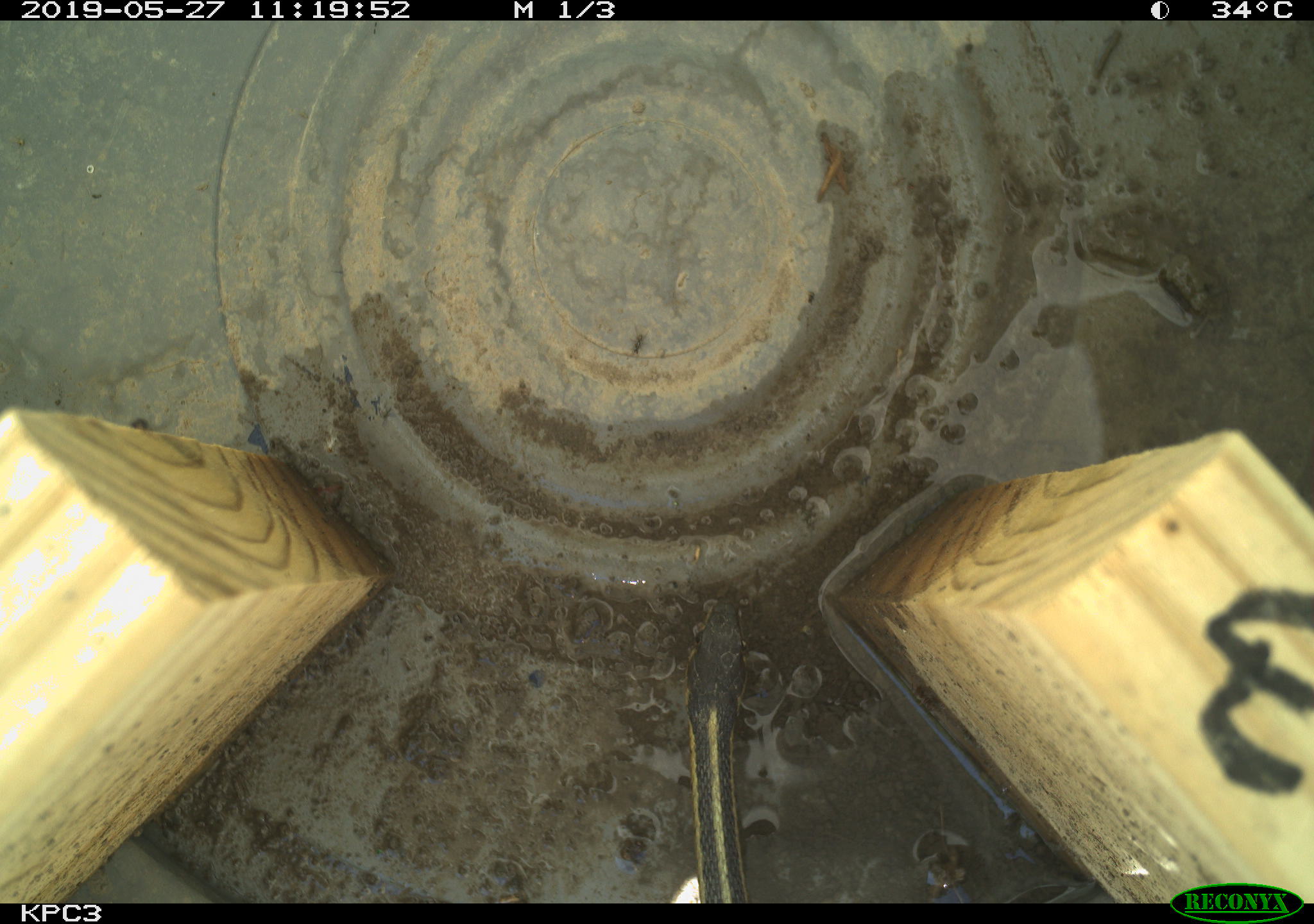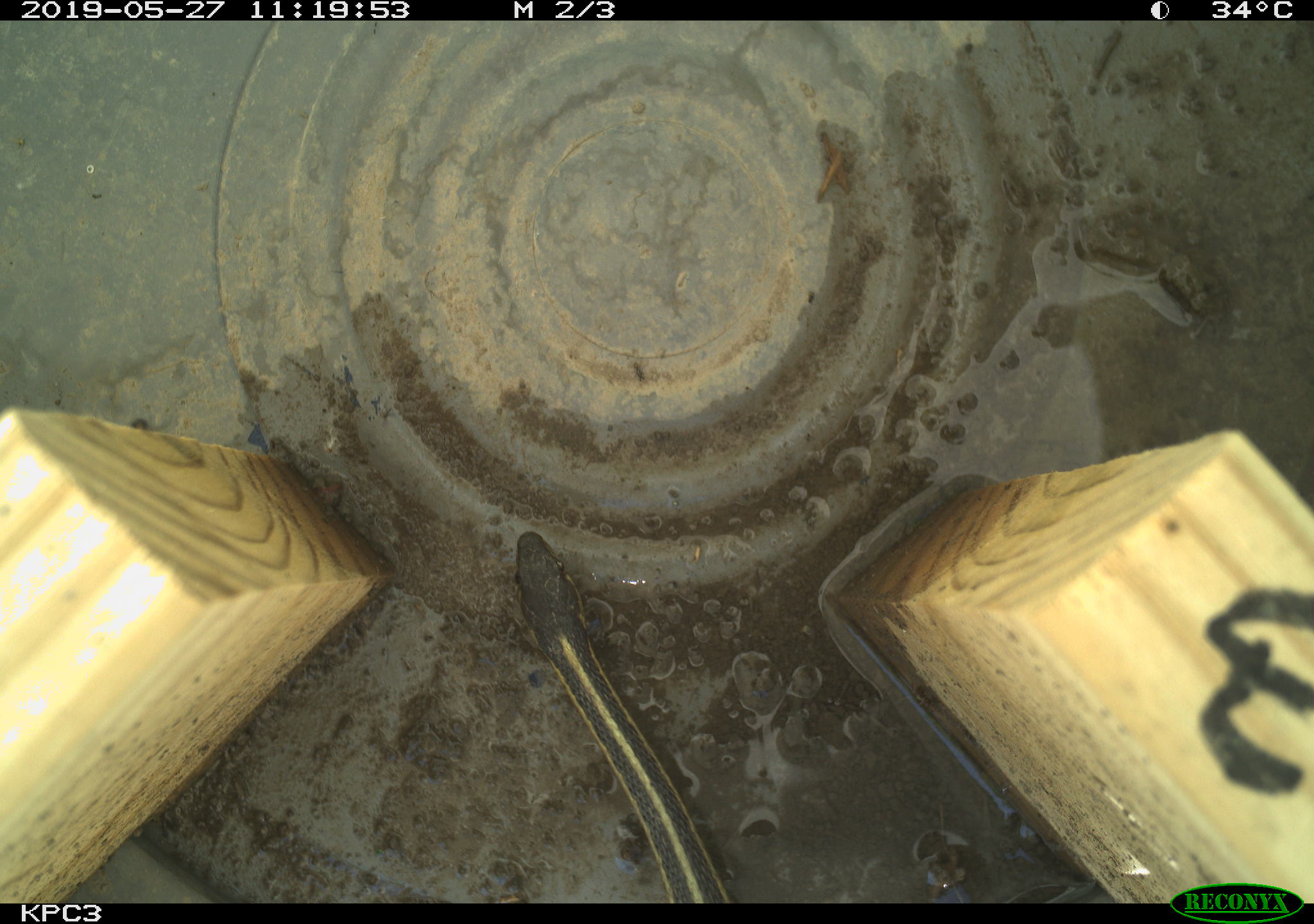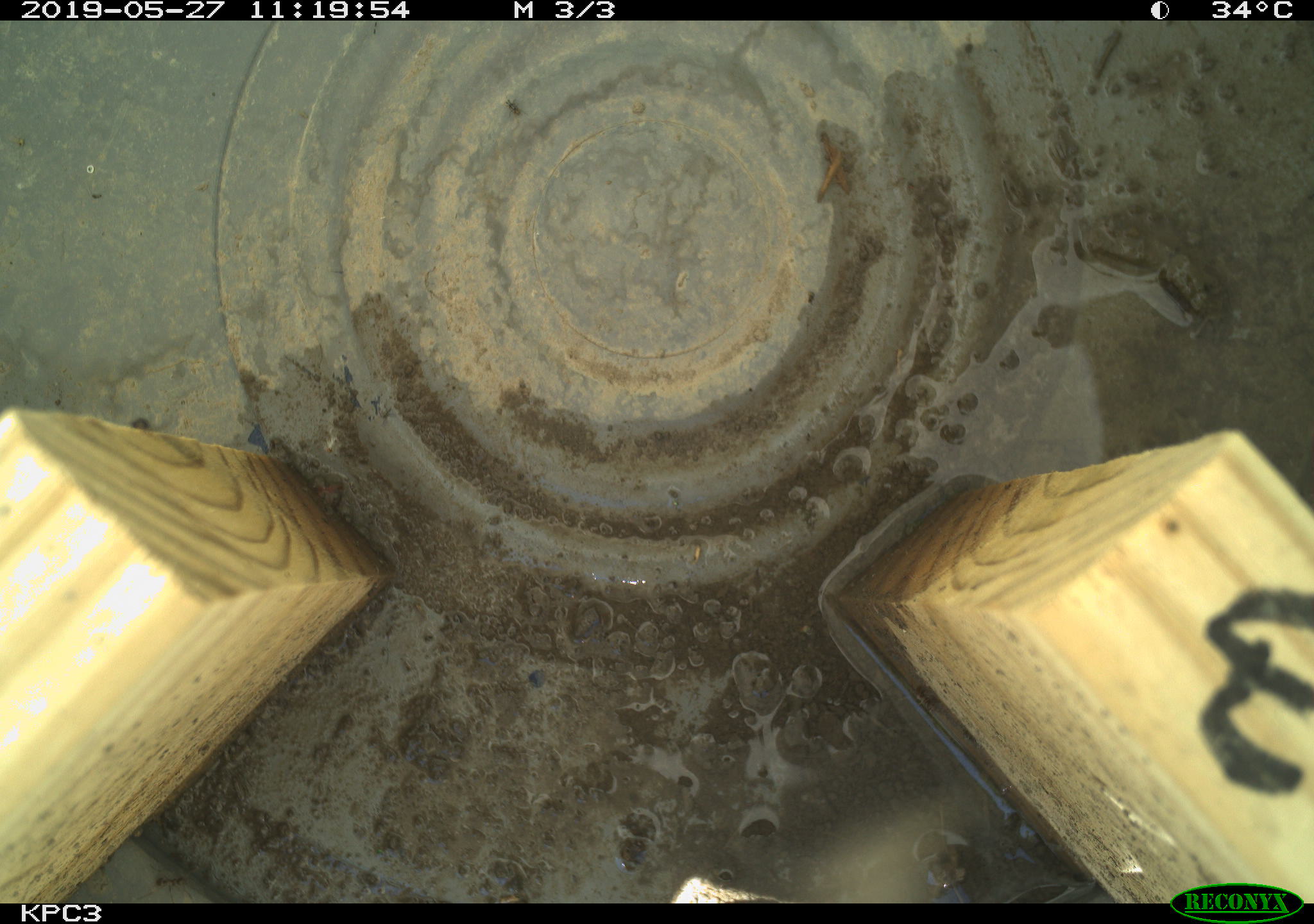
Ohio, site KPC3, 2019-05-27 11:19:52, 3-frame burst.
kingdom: Animalia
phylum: Chordata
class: Reptilia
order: Squamata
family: Colubridae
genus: Thamnophis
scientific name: Thamnophis sirtalis sirtalis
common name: eastern gartersnake